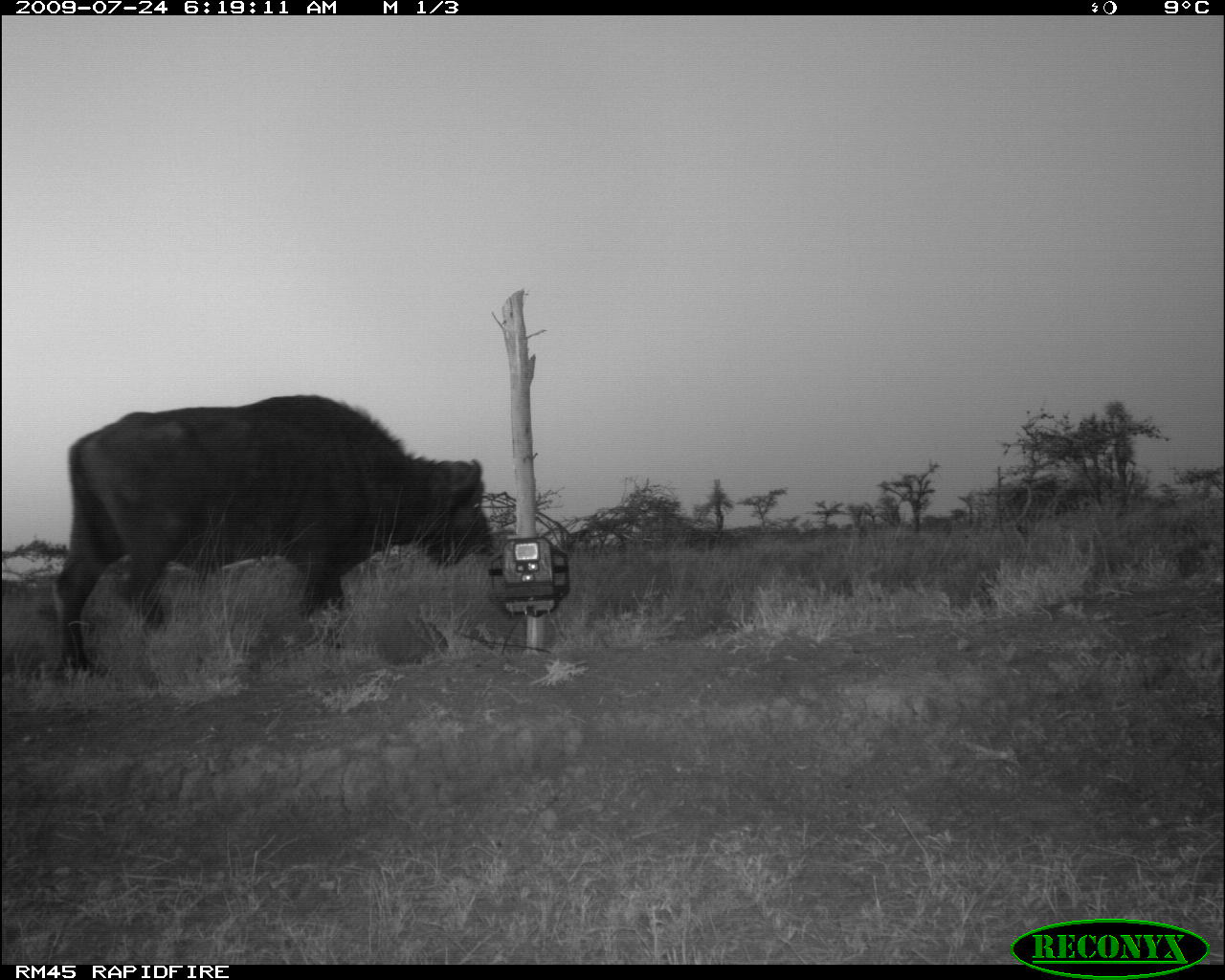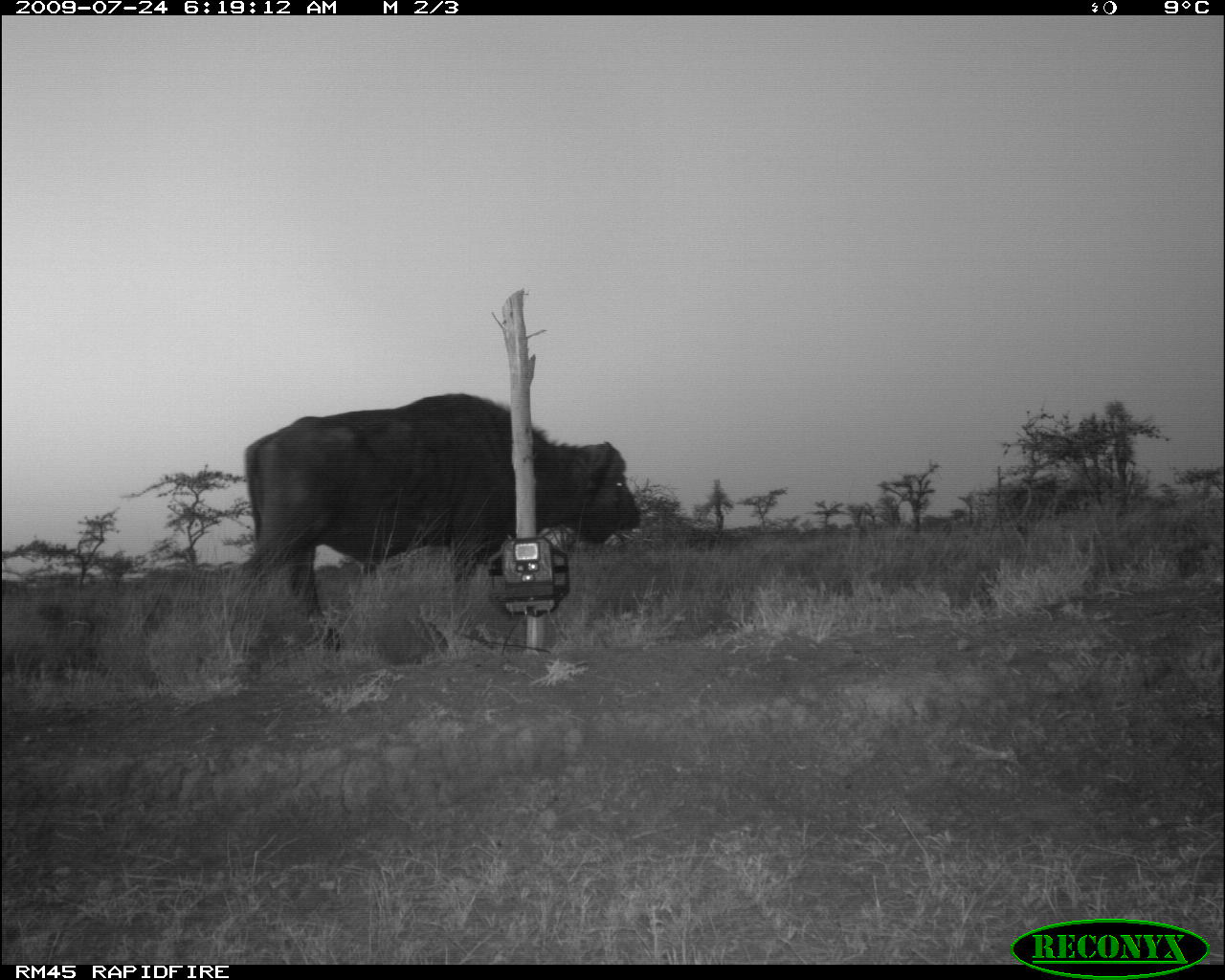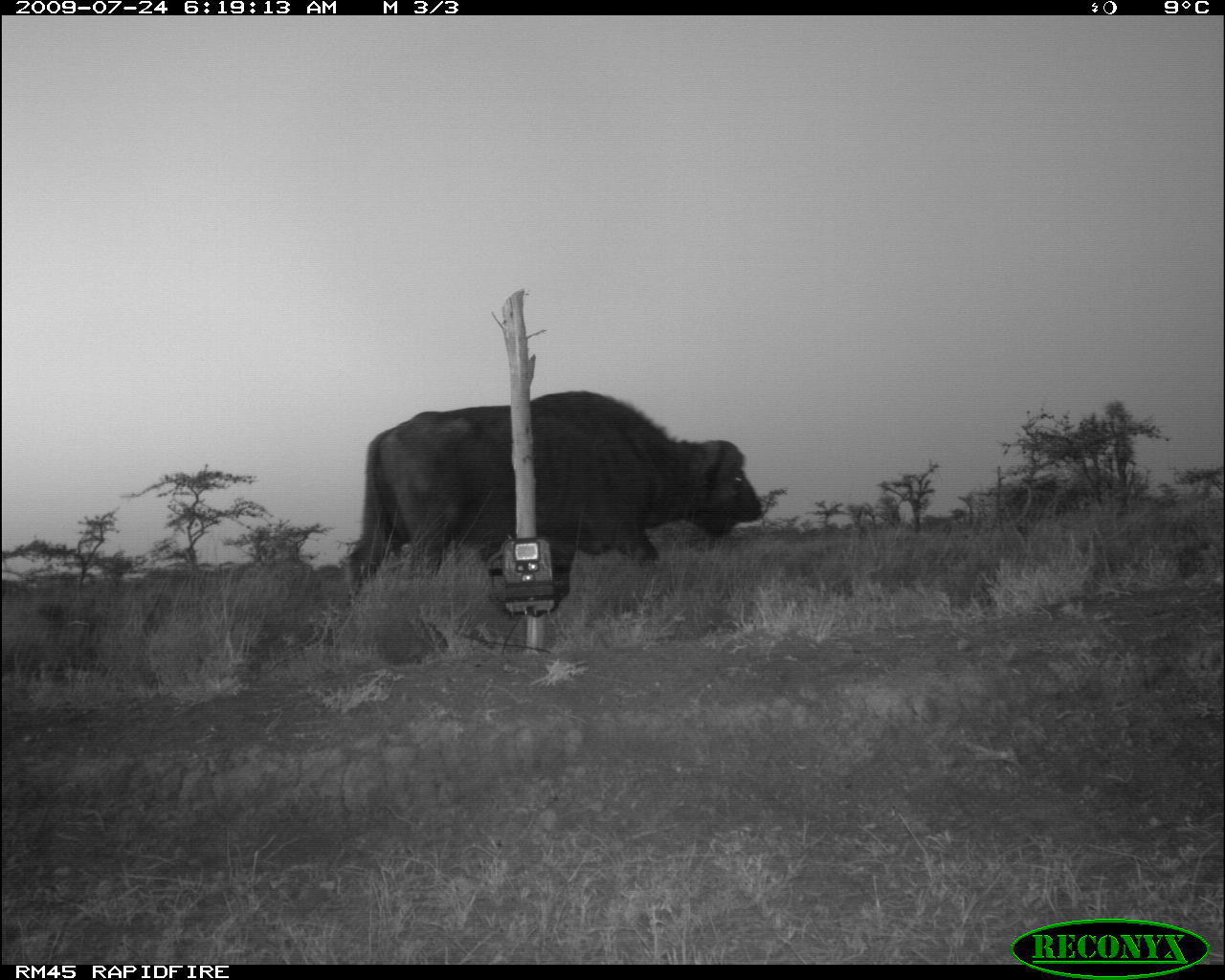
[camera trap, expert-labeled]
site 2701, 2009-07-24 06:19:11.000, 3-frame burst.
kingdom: Animalia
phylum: Chordata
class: Mammalia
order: Artiodactyla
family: Bovidae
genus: Syncerus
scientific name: Syncerus caffer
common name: african buffalo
Syncerus caffer (african buffalo), count 1.